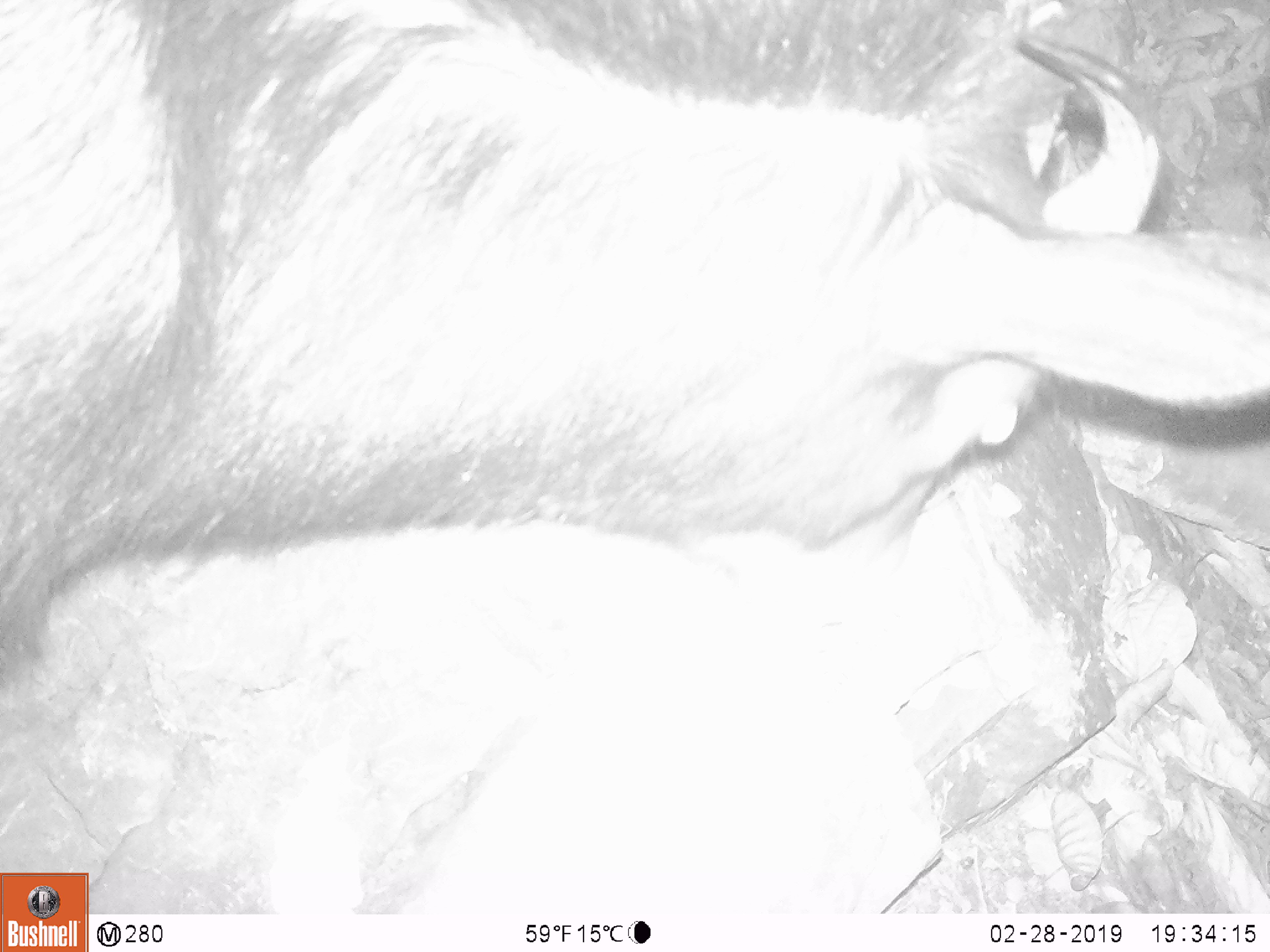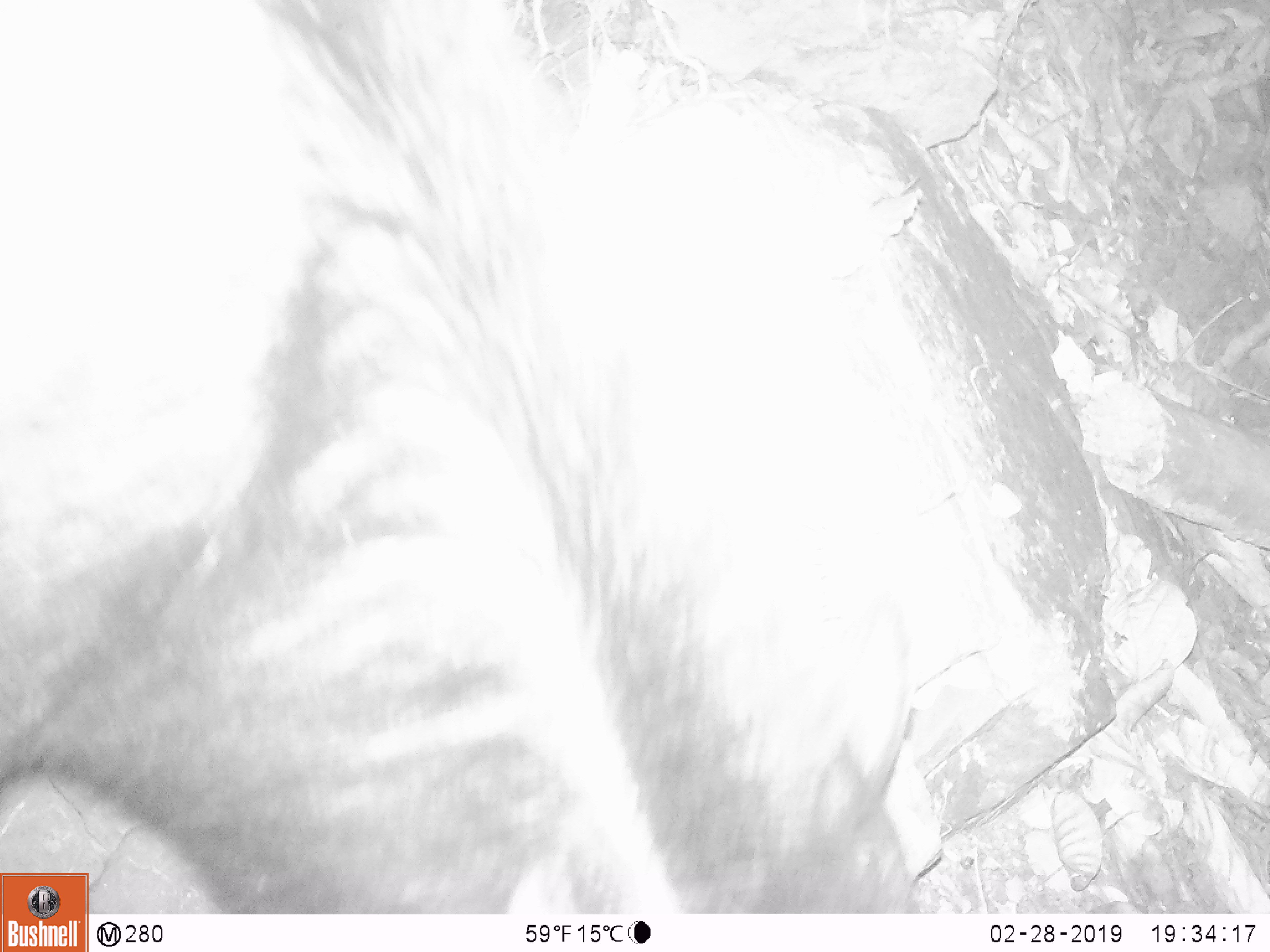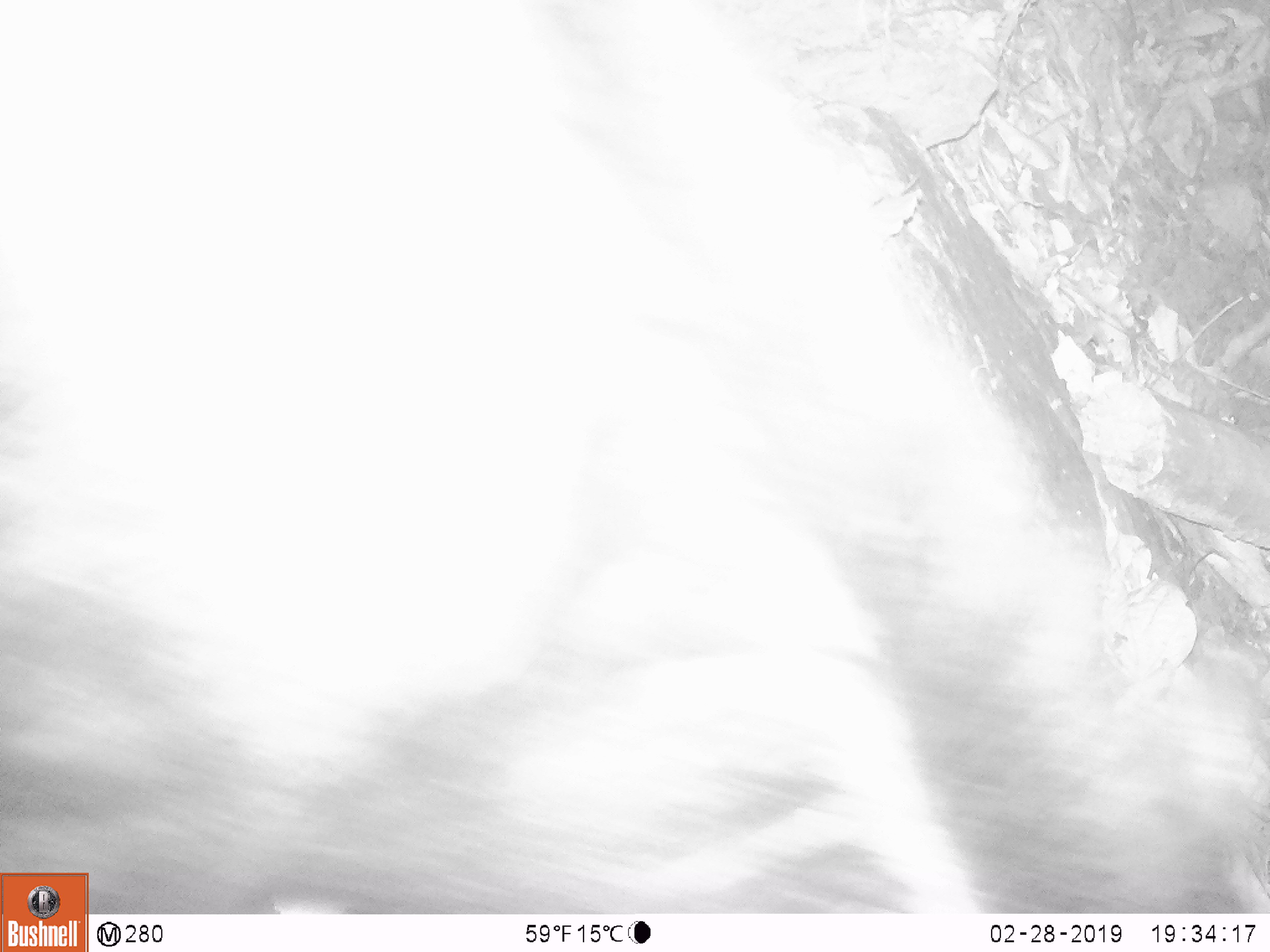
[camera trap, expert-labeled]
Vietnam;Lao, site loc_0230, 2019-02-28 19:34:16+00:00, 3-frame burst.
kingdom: Animalia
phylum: Chordata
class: Mammalia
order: Artiodactyla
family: Bovidae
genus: Capricornis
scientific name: Capricornis sumatraensis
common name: chinese serow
Chinese serow (Capricornis sumatraensis). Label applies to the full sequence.